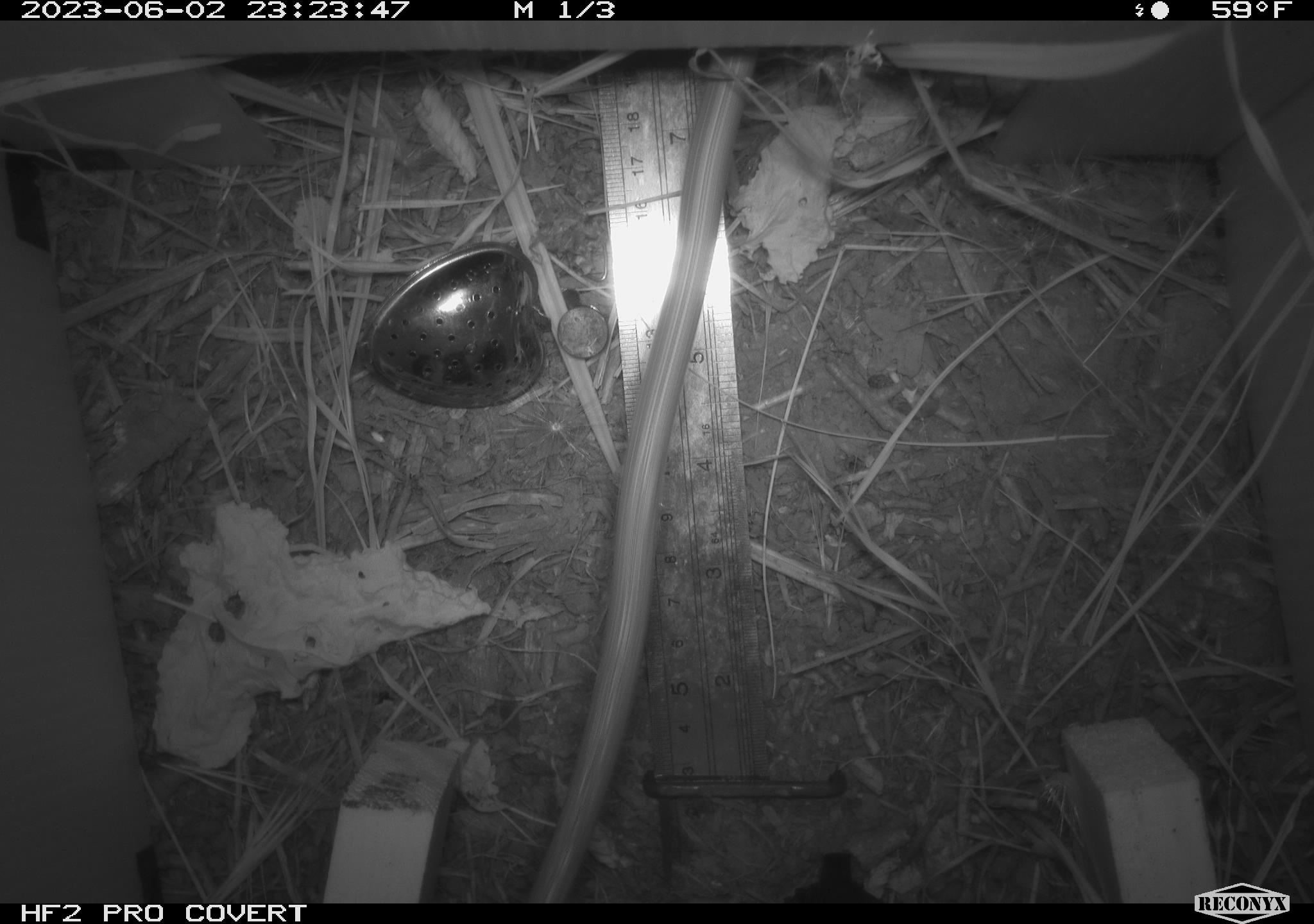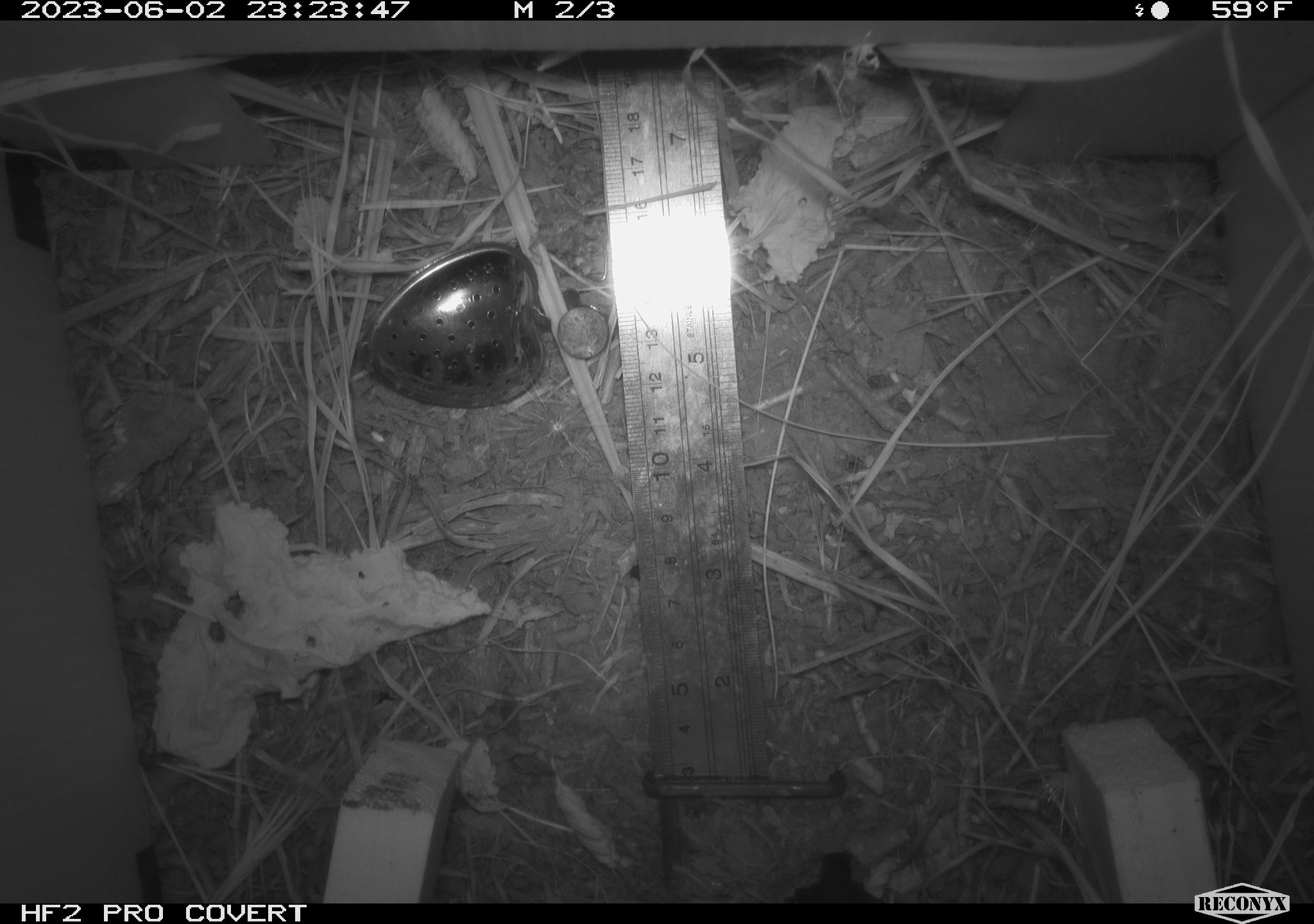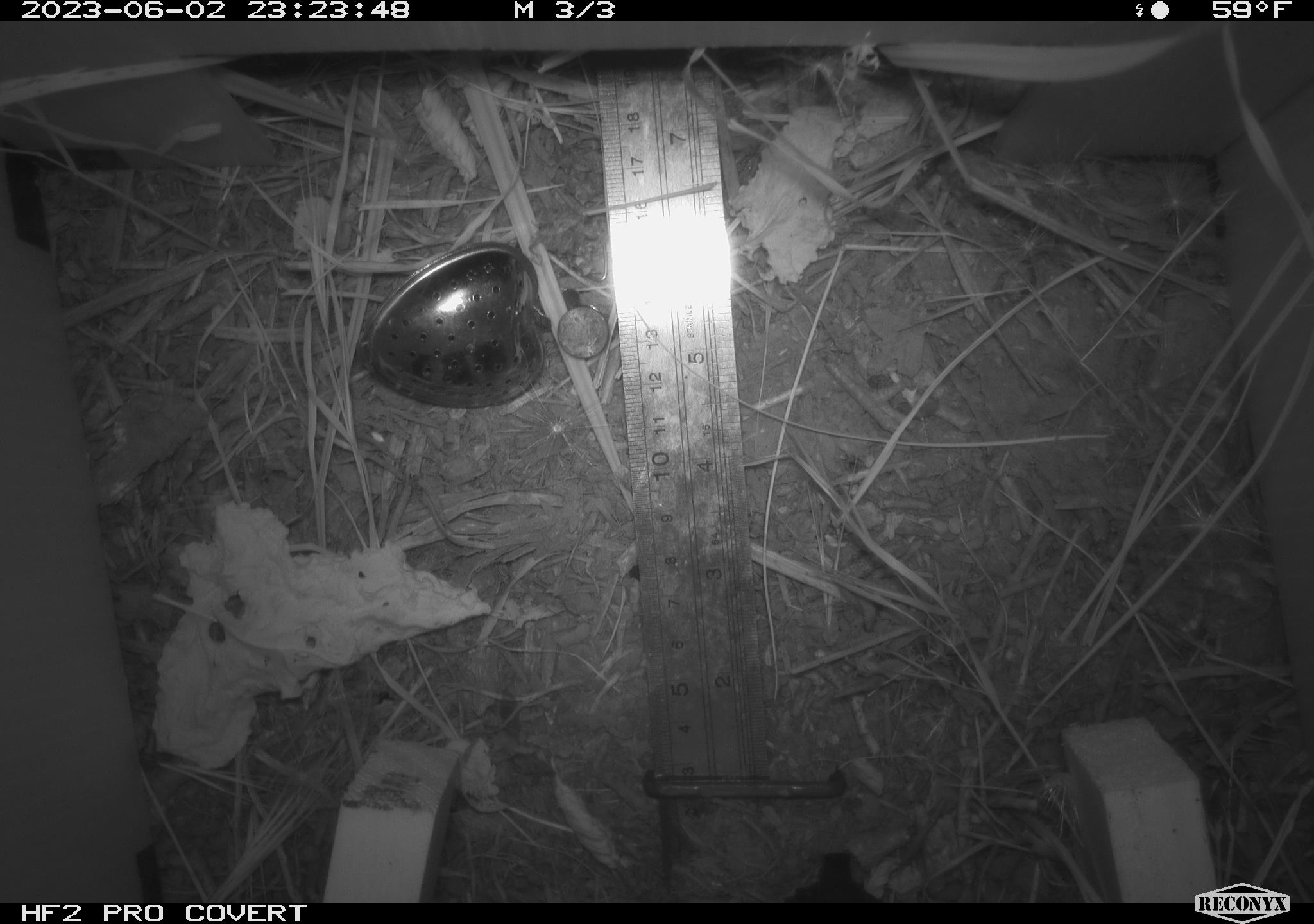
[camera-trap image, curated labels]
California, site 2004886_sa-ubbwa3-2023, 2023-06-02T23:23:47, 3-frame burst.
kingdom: Animalia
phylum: Chordata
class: Mammalia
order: Rodentia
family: Muridae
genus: Rattus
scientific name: Rattus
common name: rat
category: rattus species